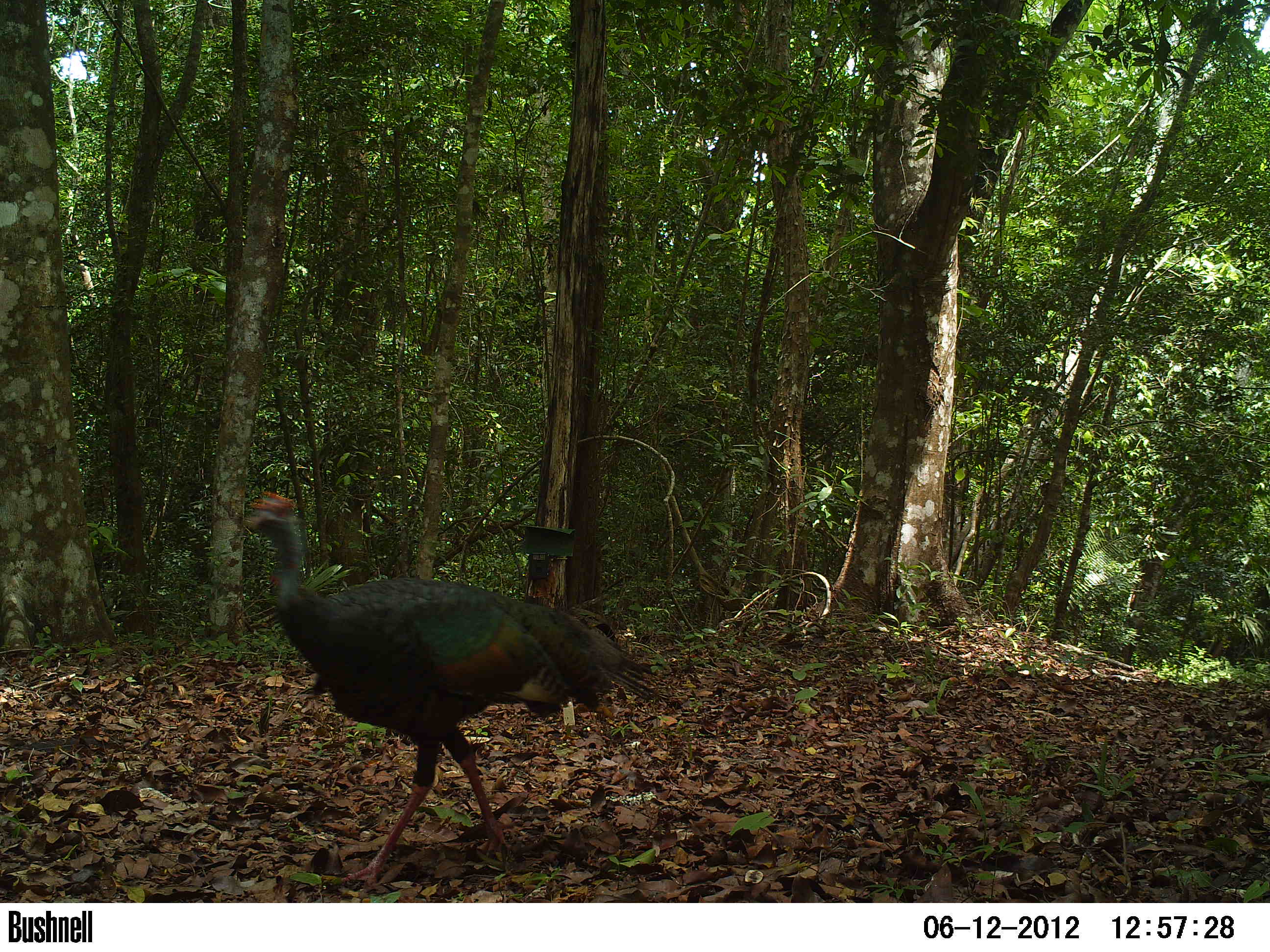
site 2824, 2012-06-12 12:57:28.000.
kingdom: Animalia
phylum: Chordata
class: Aves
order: Galliformes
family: Phasianidae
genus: Meleagris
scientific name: Meleagris ocellata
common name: ocellated turkey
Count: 1.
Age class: adult.